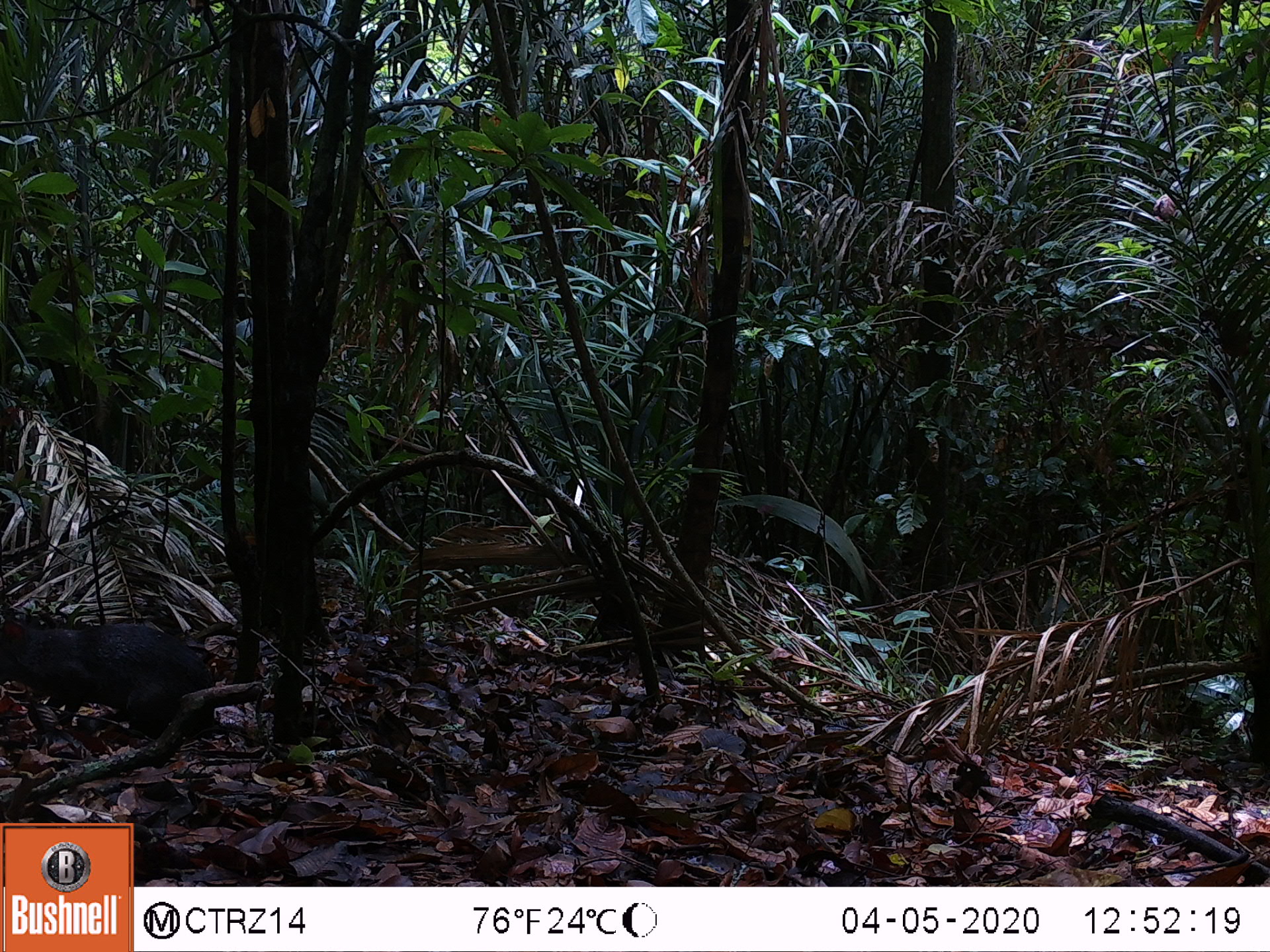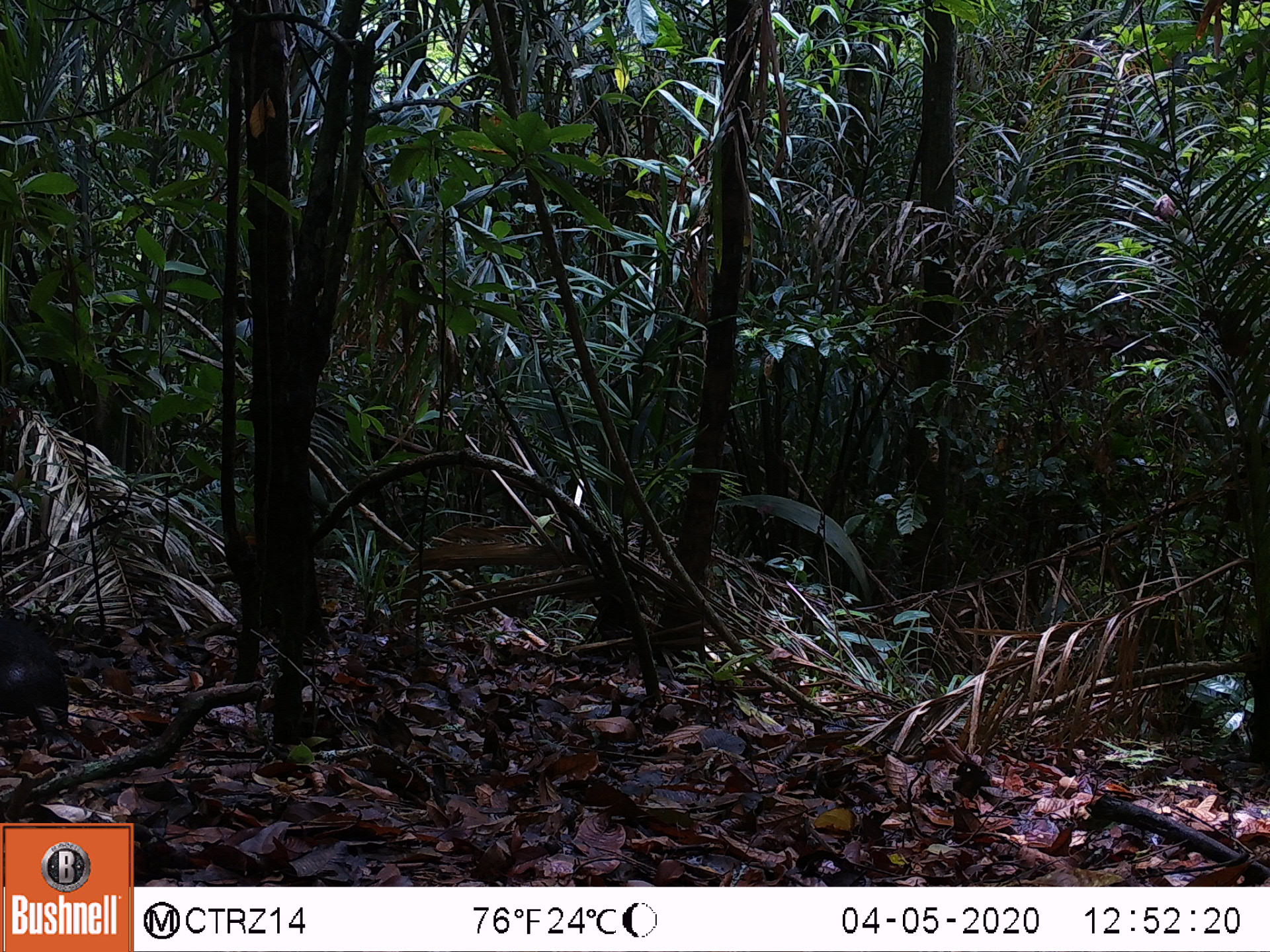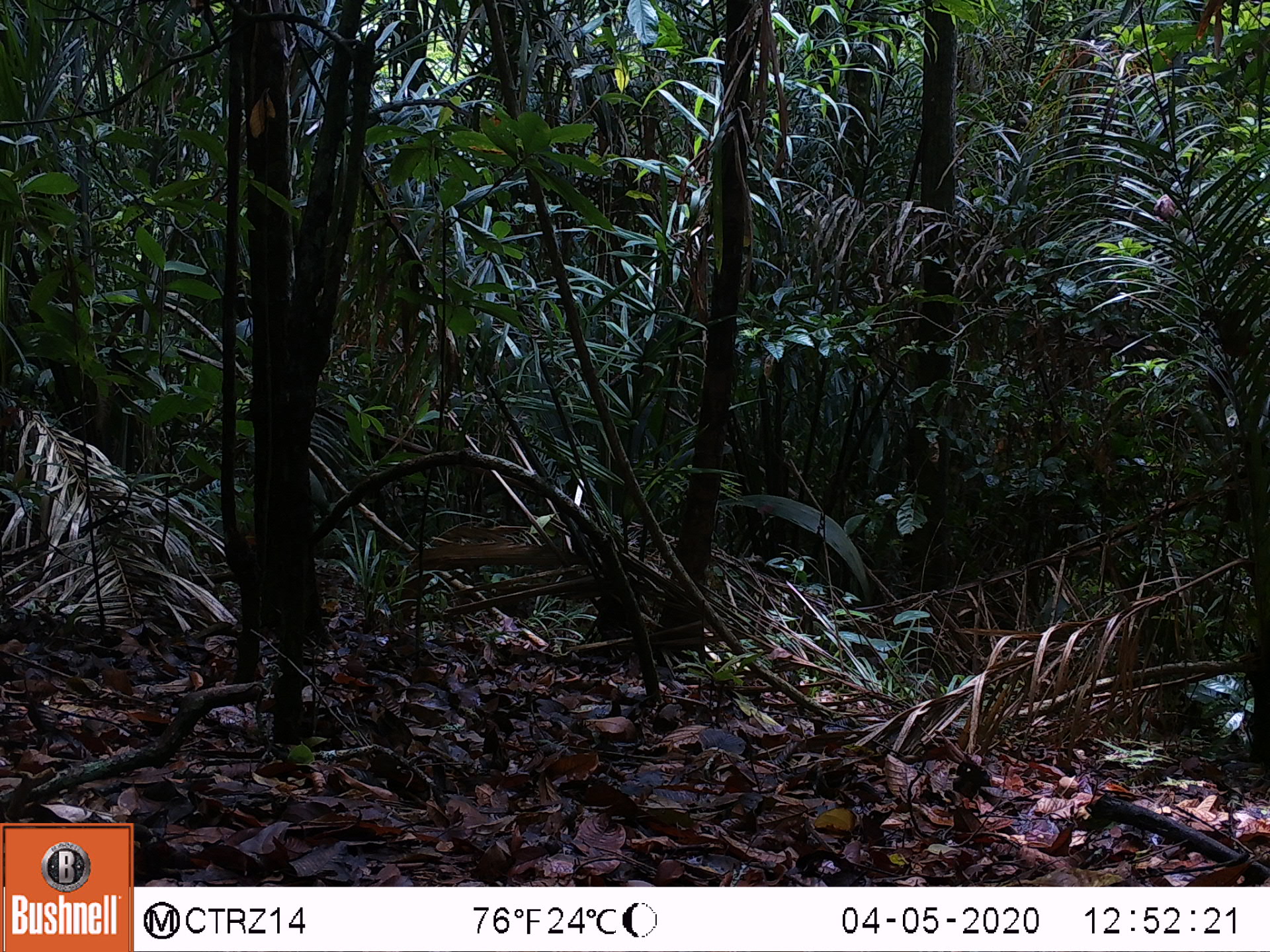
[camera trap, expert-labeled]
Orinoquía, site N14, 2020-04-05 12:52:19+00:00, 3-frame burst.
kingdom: Animalia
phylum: Chordata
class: Mammalia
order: Rodentia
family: Dasyproctidae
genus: Dasyprocta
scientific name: Dasyprocta fuliginosa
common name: black agouti